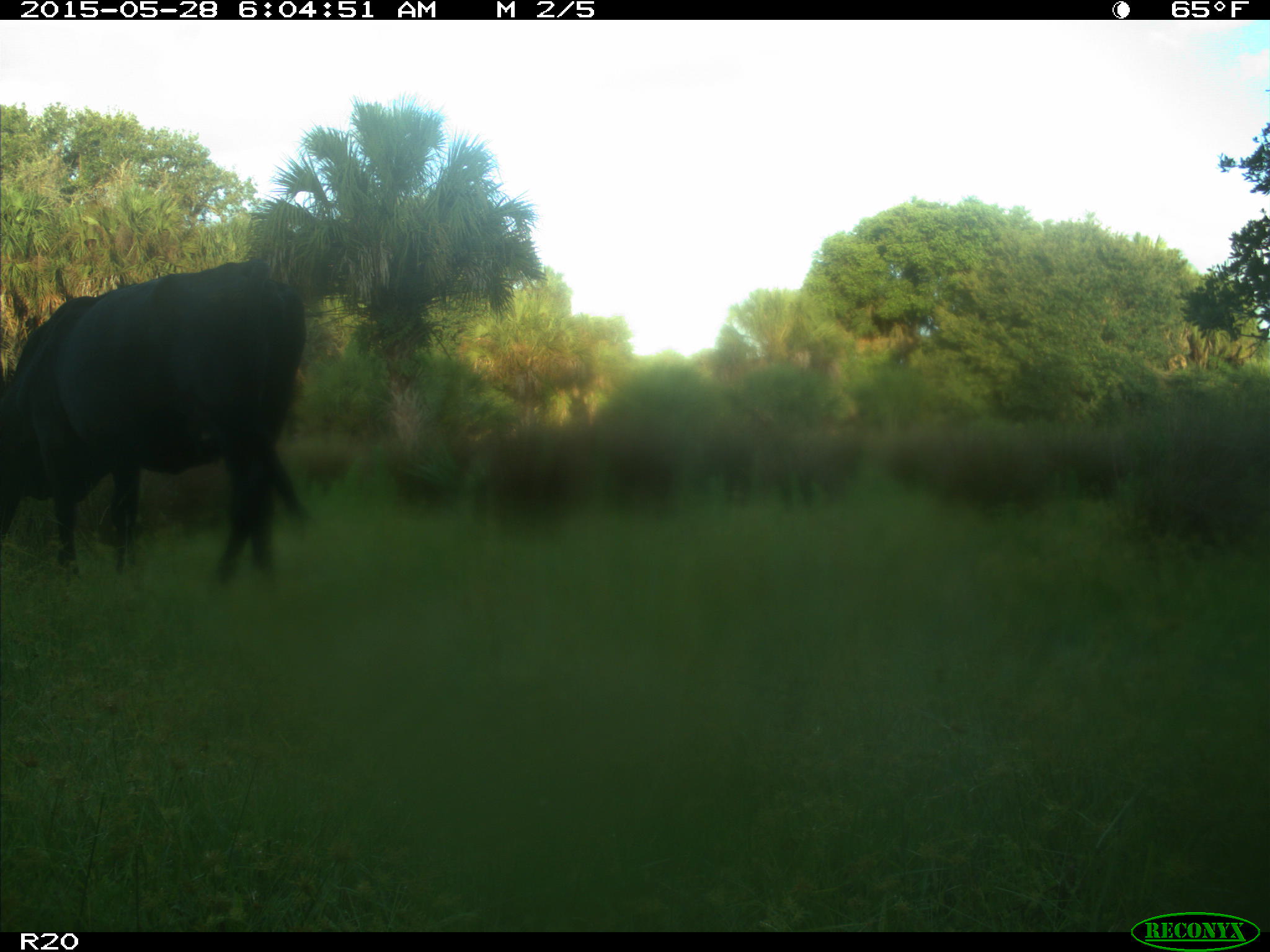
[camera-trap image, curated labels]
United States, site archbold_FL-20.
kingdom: Animalia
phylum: Chordata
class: Mammalia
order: Artiodactyla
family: Bovidae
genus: Bos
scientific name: Bos taurus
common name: domestic cow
Bos taurus (domestic cow).